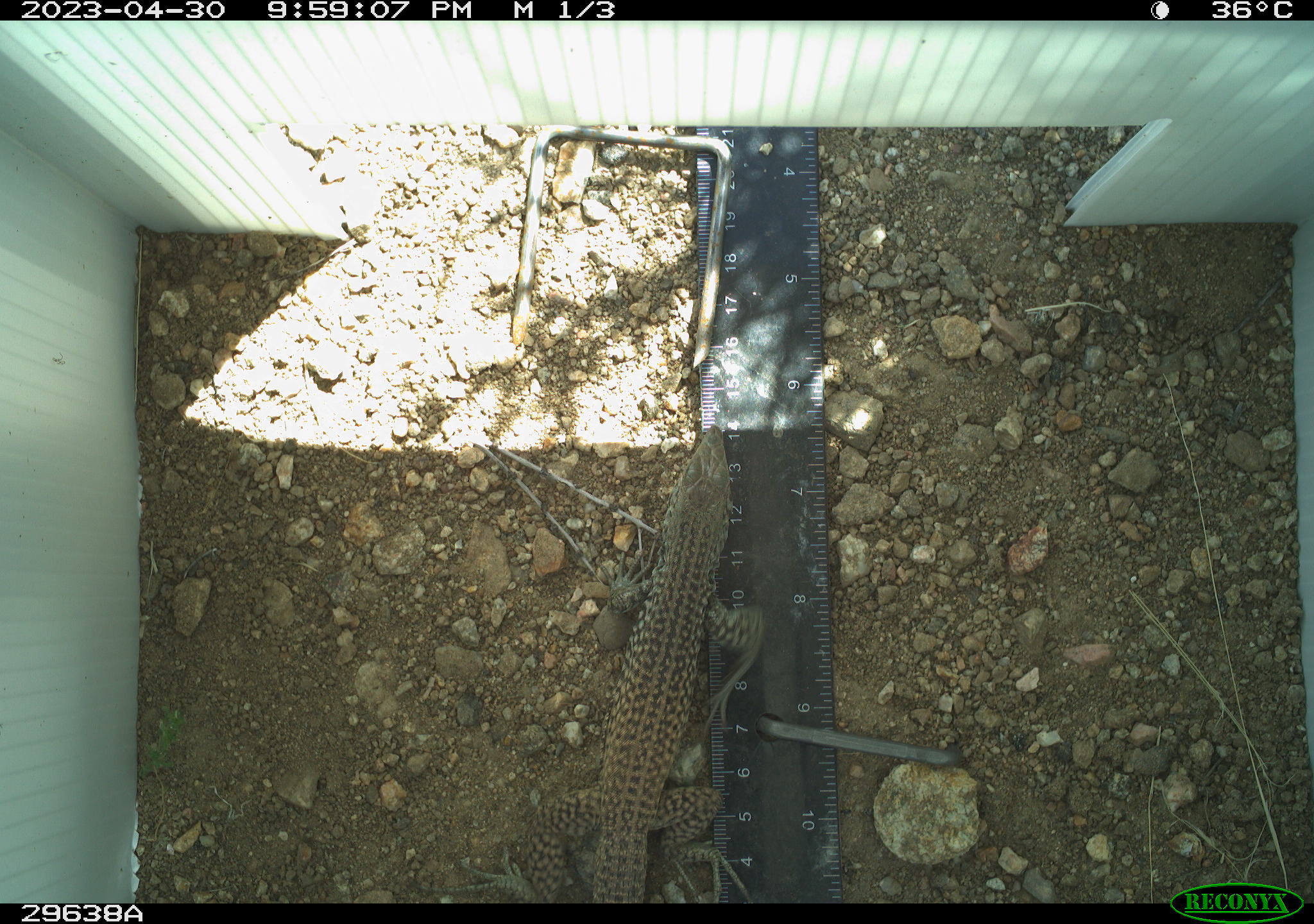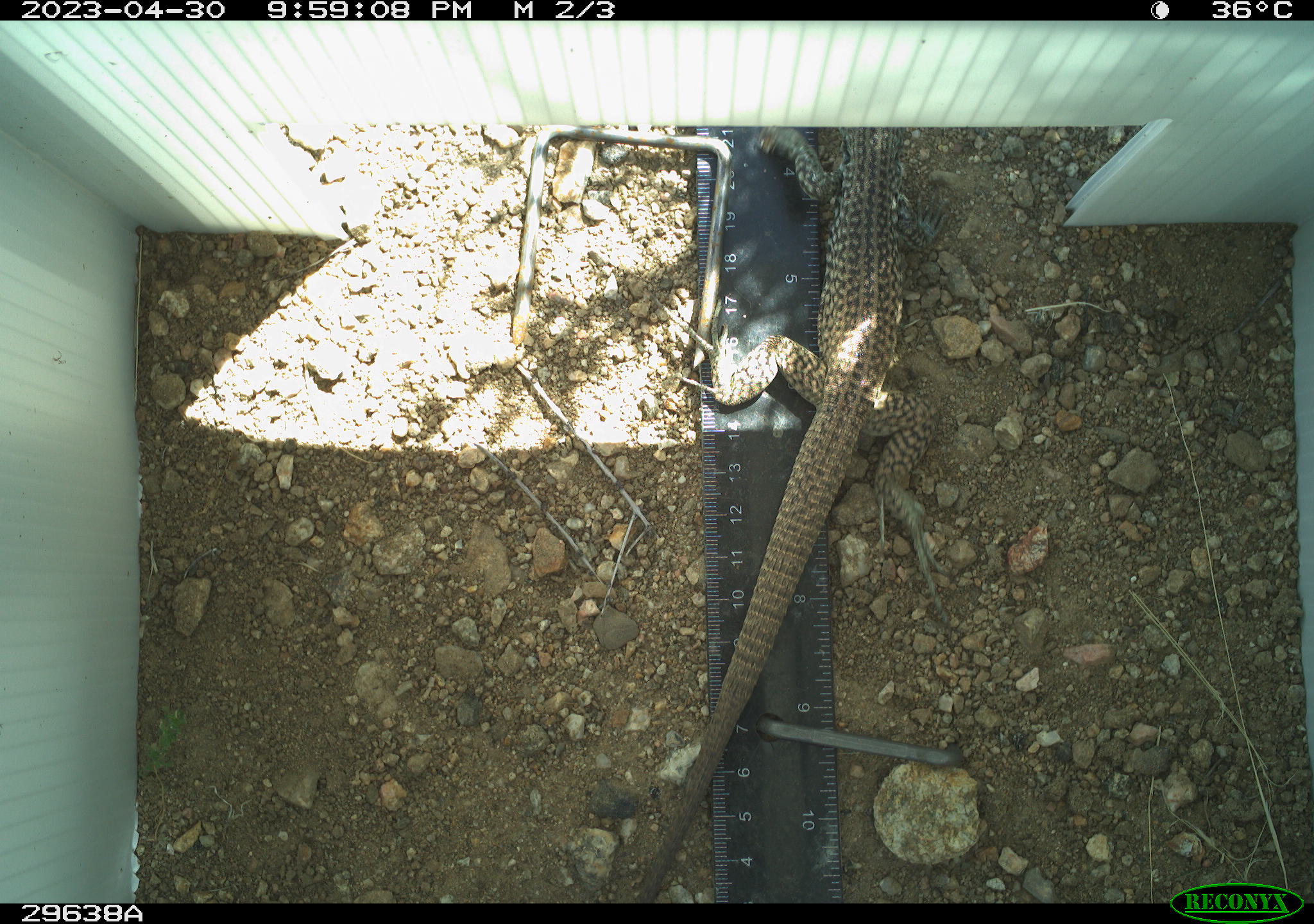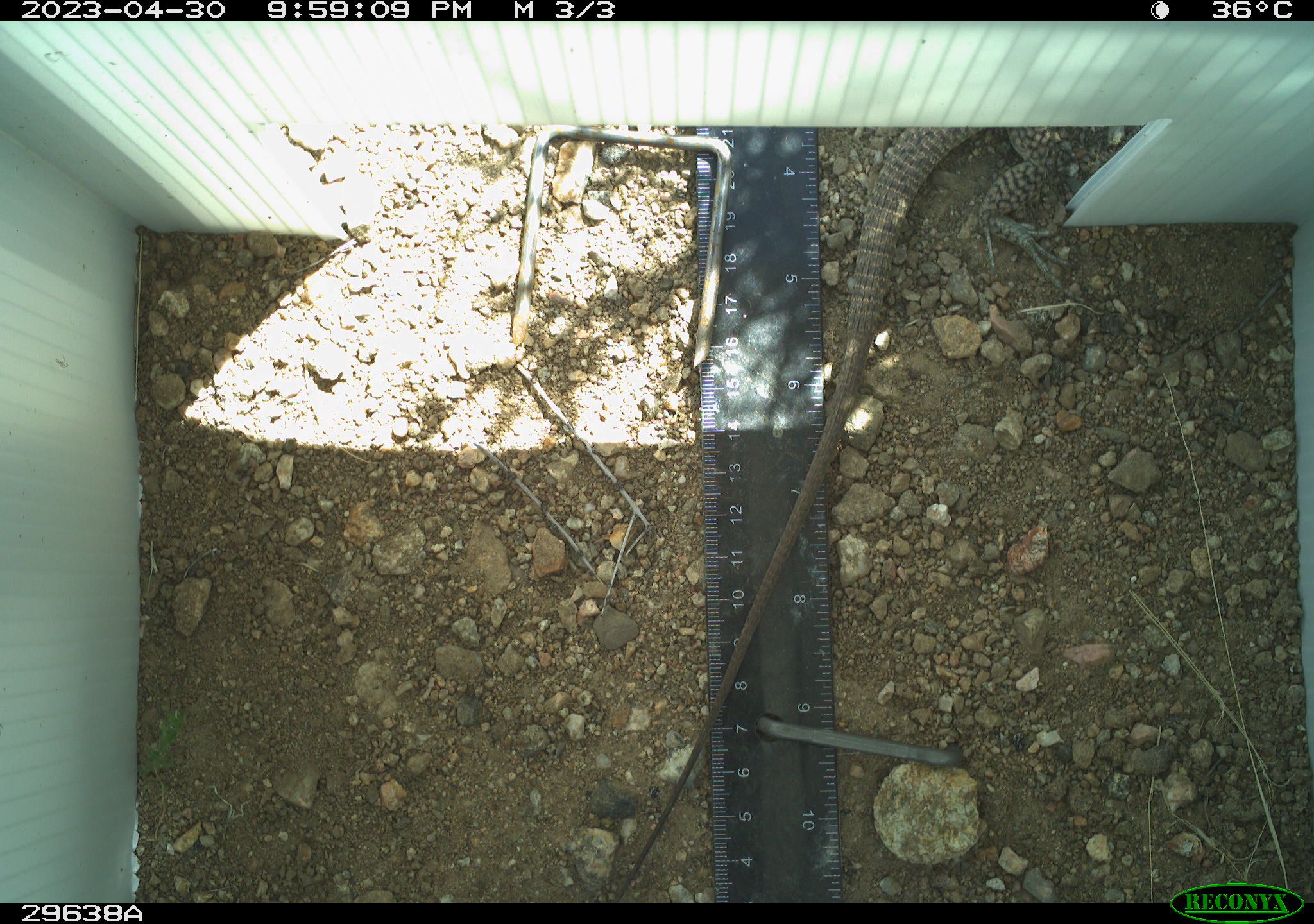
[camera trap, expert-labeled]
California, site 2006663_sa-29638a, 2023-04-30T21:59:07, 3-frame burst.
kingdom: Animalia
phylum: Chordata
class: Reptilia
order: Squamata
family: Teiidae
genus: Aspidoscelis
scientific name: Aspidoscelis tigris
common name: western whiptail